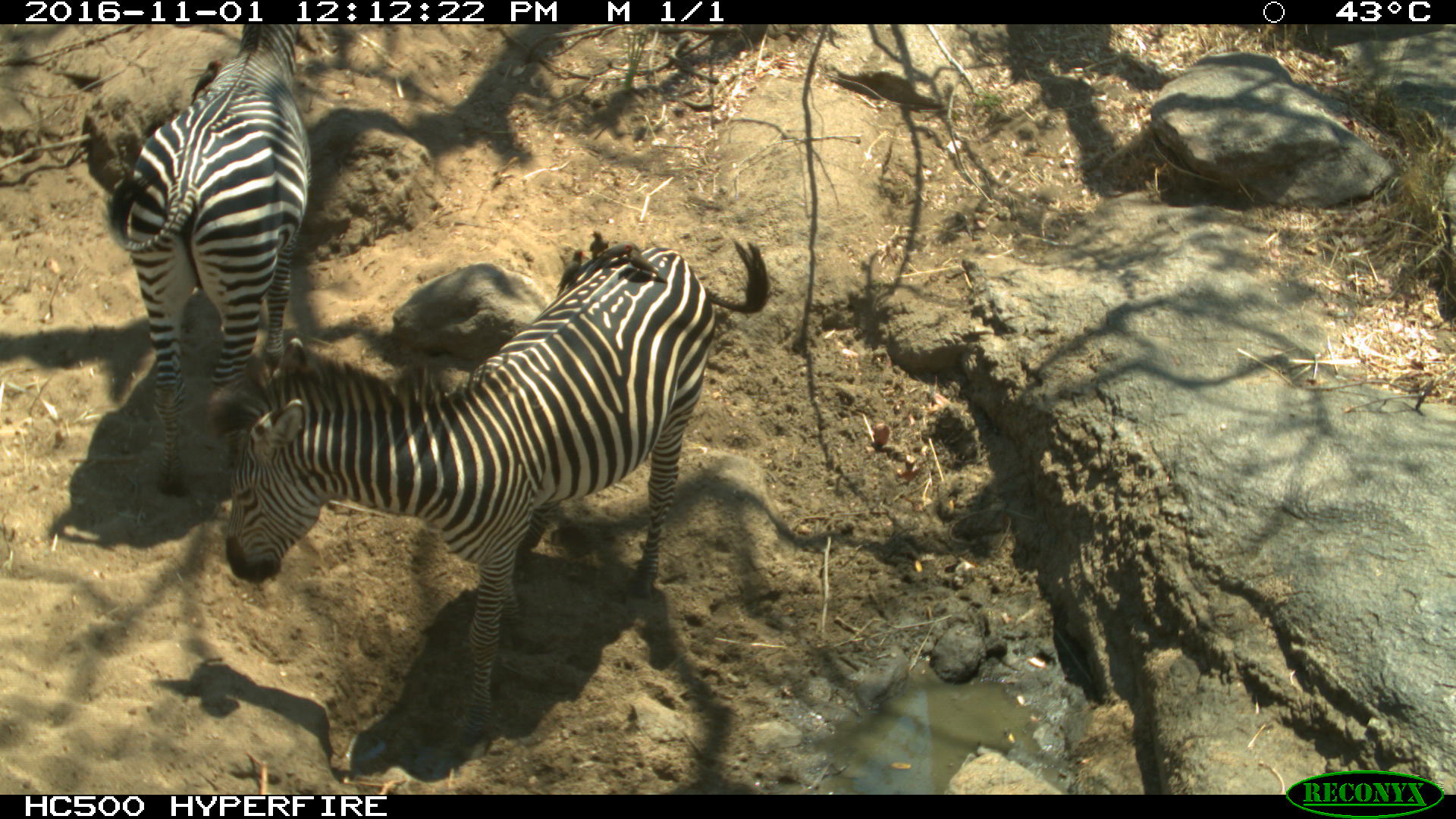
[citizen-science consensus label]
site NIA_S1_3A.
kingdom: Animalia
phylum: Chordata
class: Mammalia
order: Perissodactyla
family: Equidae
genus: Equus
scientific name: Equus quagga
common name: plains zebra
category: zebraplains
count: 2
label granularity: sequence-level